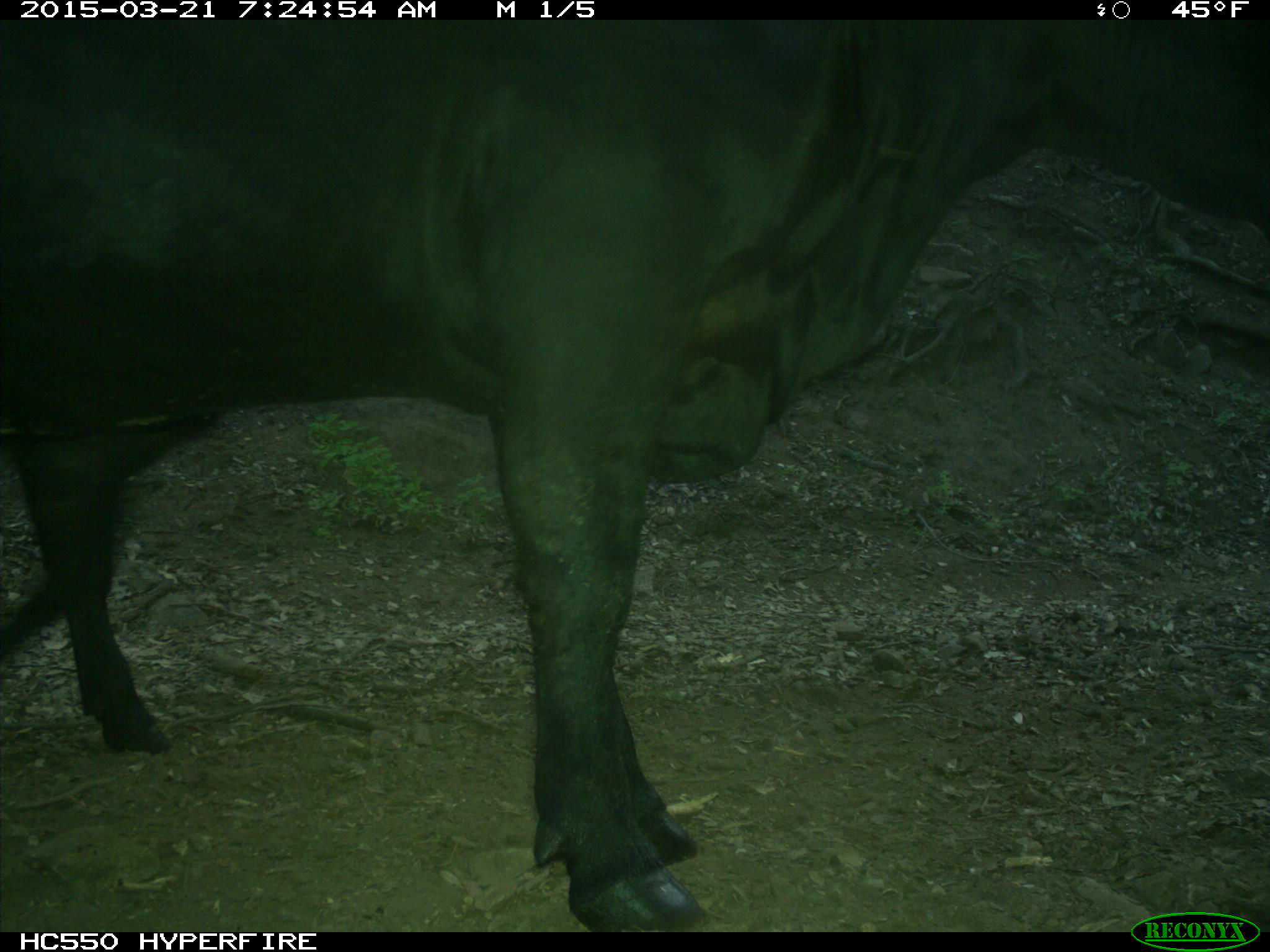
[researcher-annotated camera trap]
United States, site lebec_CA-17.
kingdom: Animalia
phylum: Chordata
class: Mammalia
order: Artiodactyla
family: Bovidae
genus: Bos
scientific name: Bos taurus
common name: domestic cow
Bos taurus (domestic cow).